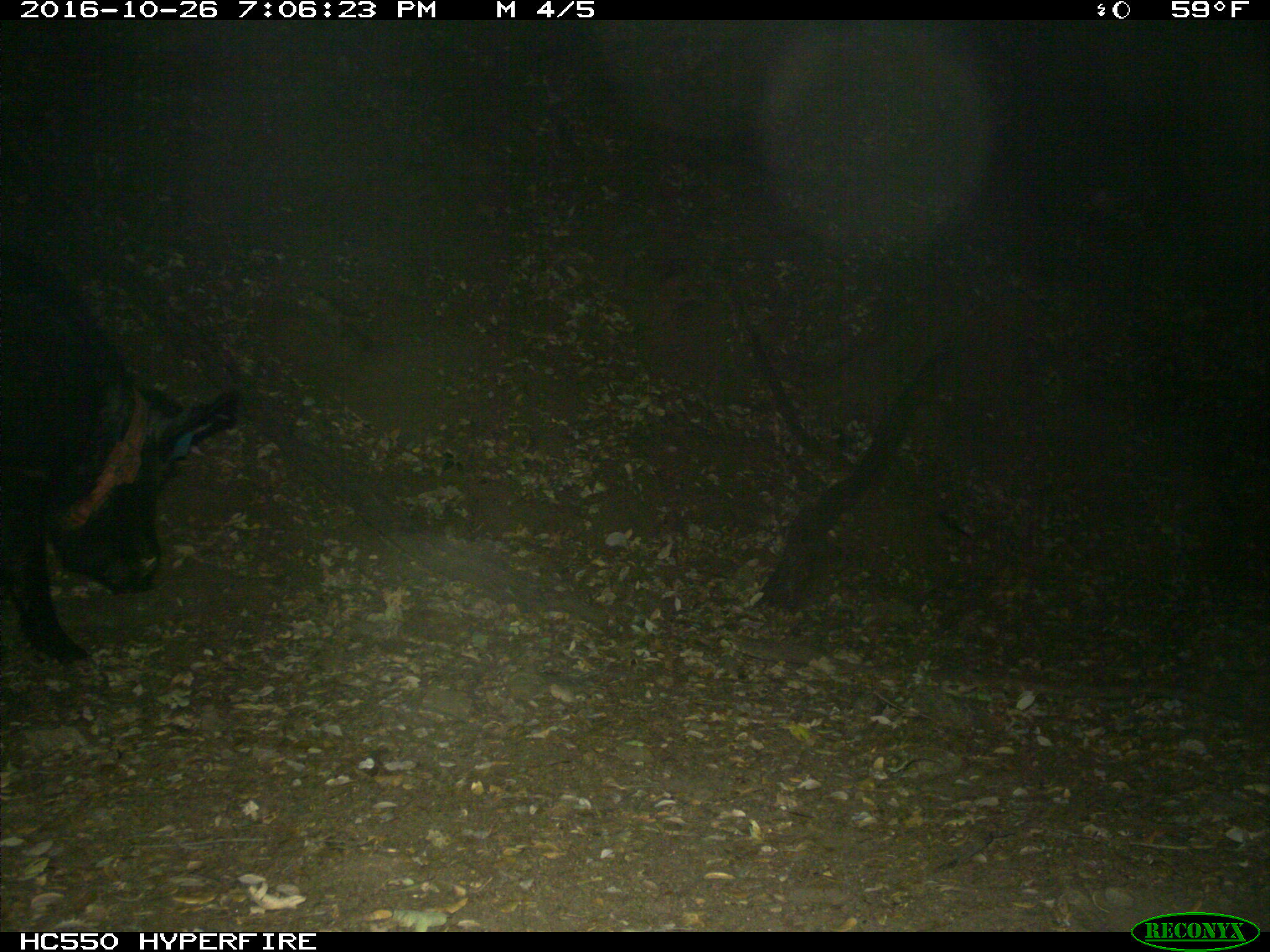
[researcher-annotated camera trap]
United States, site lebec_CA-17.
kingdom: Animalia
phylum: Chordata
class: Mammalia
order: Artiodactyla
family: Suidae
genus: Sus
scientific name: Sus scrofa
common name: wild boar